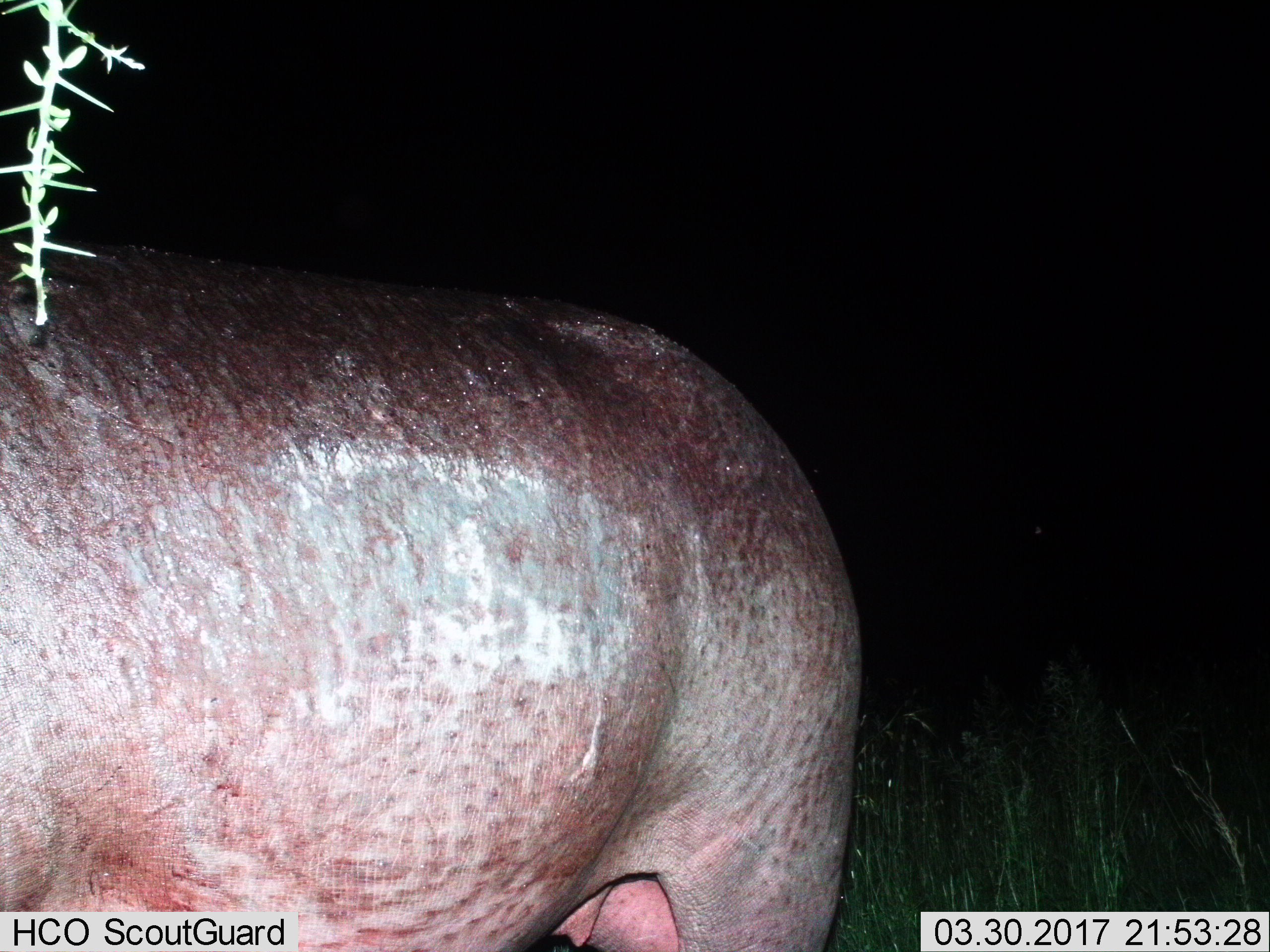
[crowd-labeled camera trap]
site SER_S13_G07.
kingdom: Animalia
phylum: Chordata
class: Mammalia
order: Artiodactyla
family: Hippopotamidae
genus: Hippopotamus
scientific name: Hippopotamus amphibius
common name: hippopotamus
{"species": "hippopotamus (Hippopotamus amphibius)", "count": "1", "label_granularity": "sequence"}